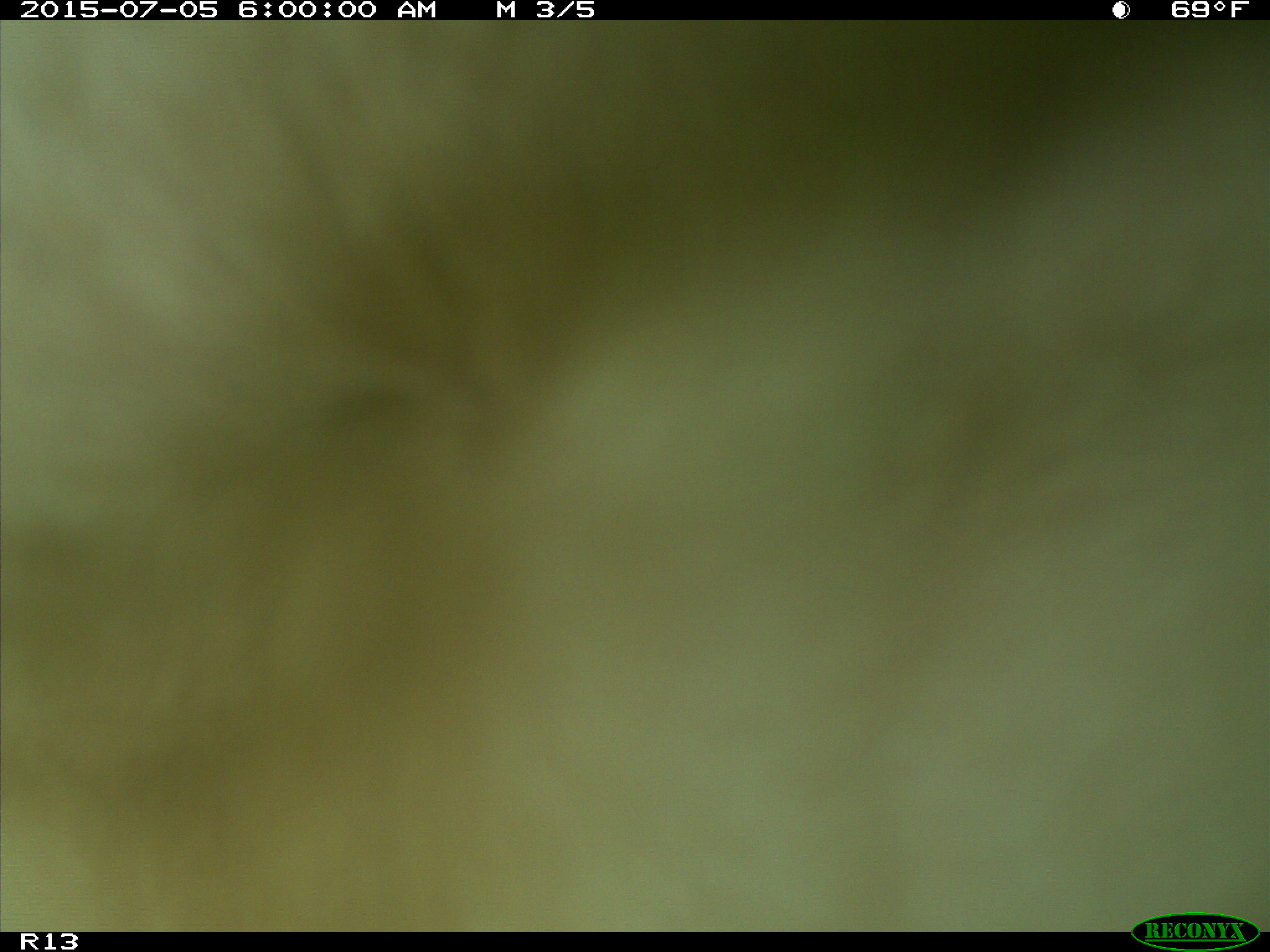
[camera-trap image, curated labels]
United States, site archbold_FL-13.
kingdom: Animalia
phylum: Chordata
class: Mammalia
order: Artiodactyla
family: Bovidae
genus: Bos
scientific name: Bos taurus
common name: domestic cow